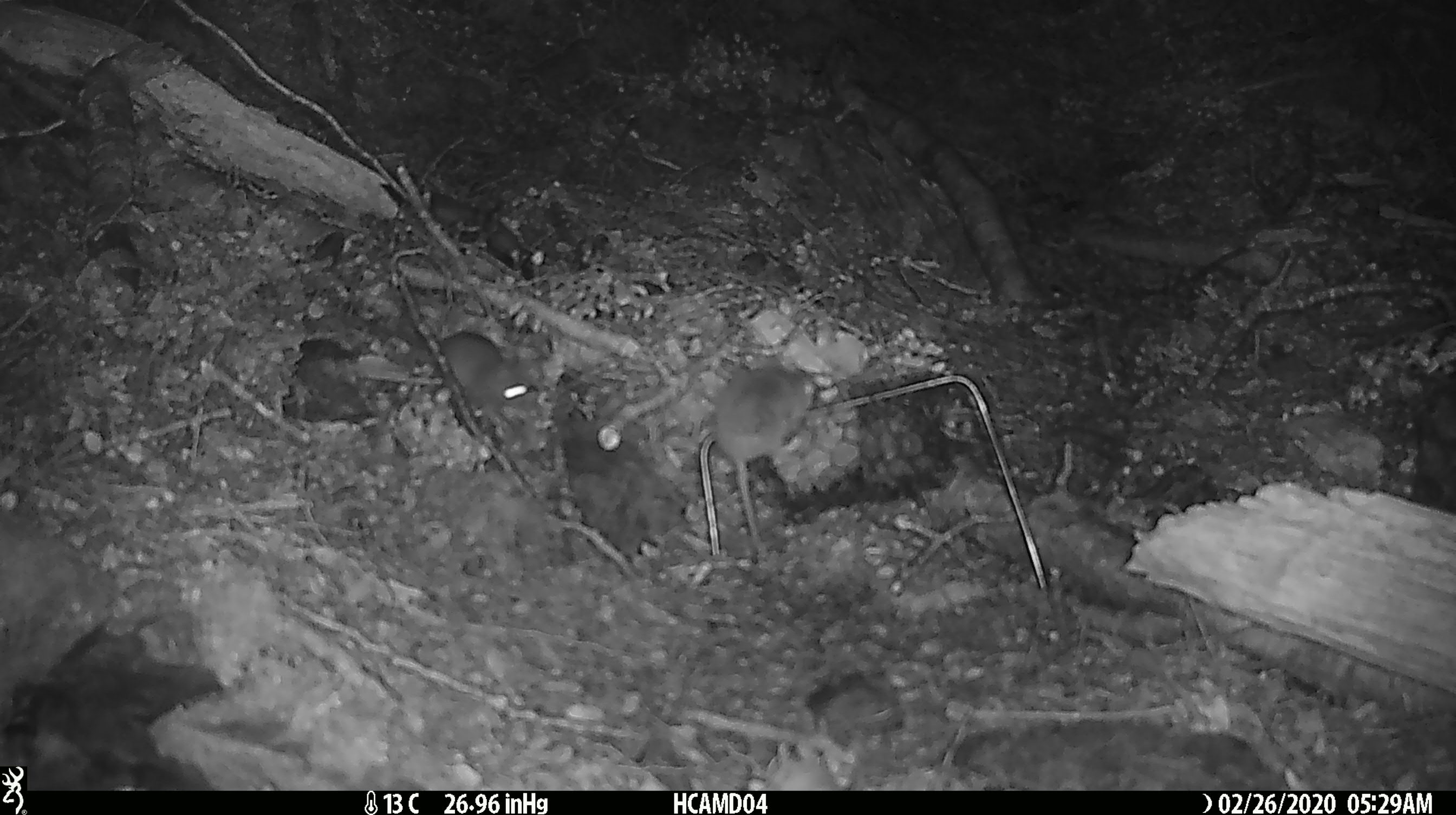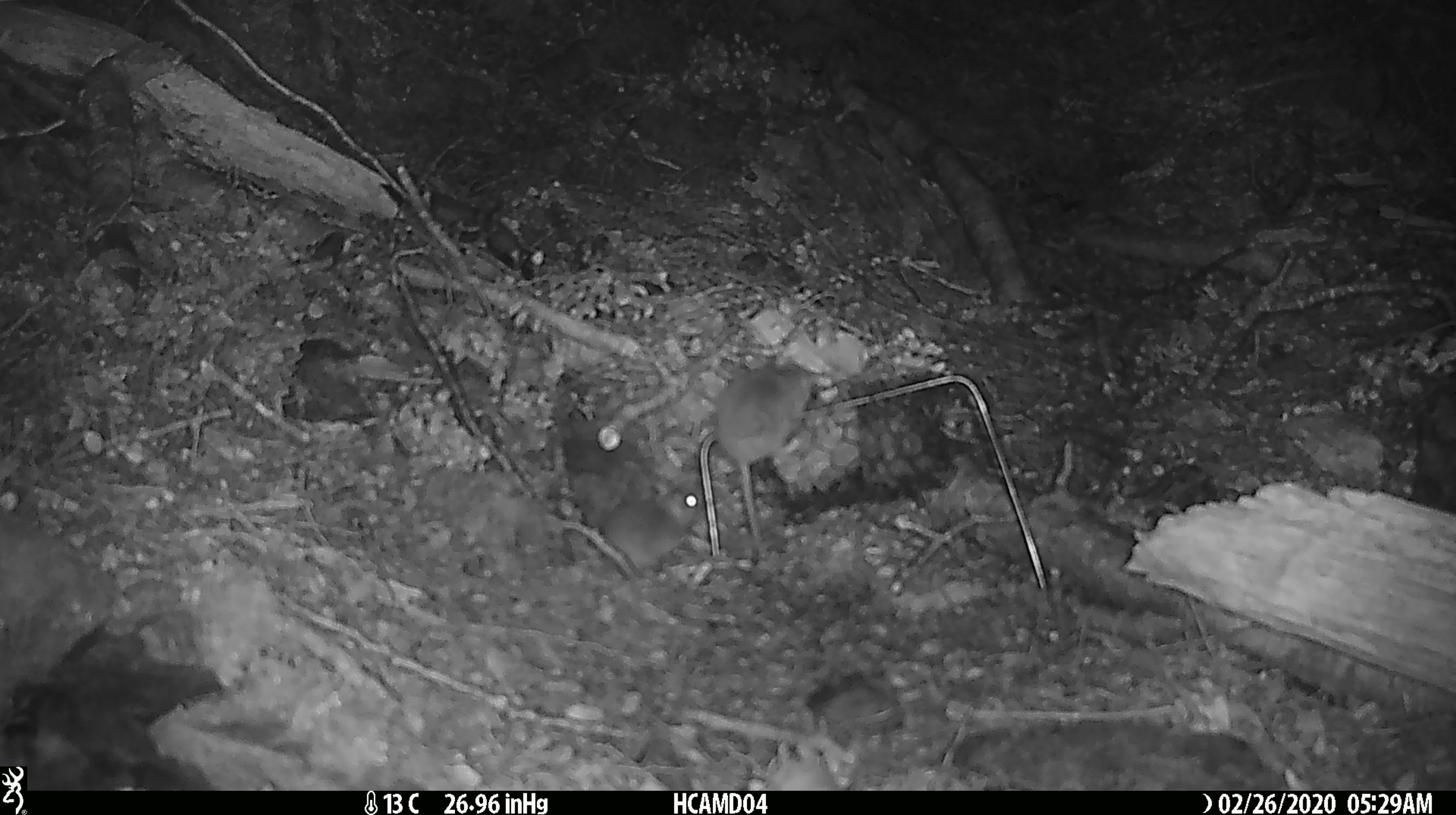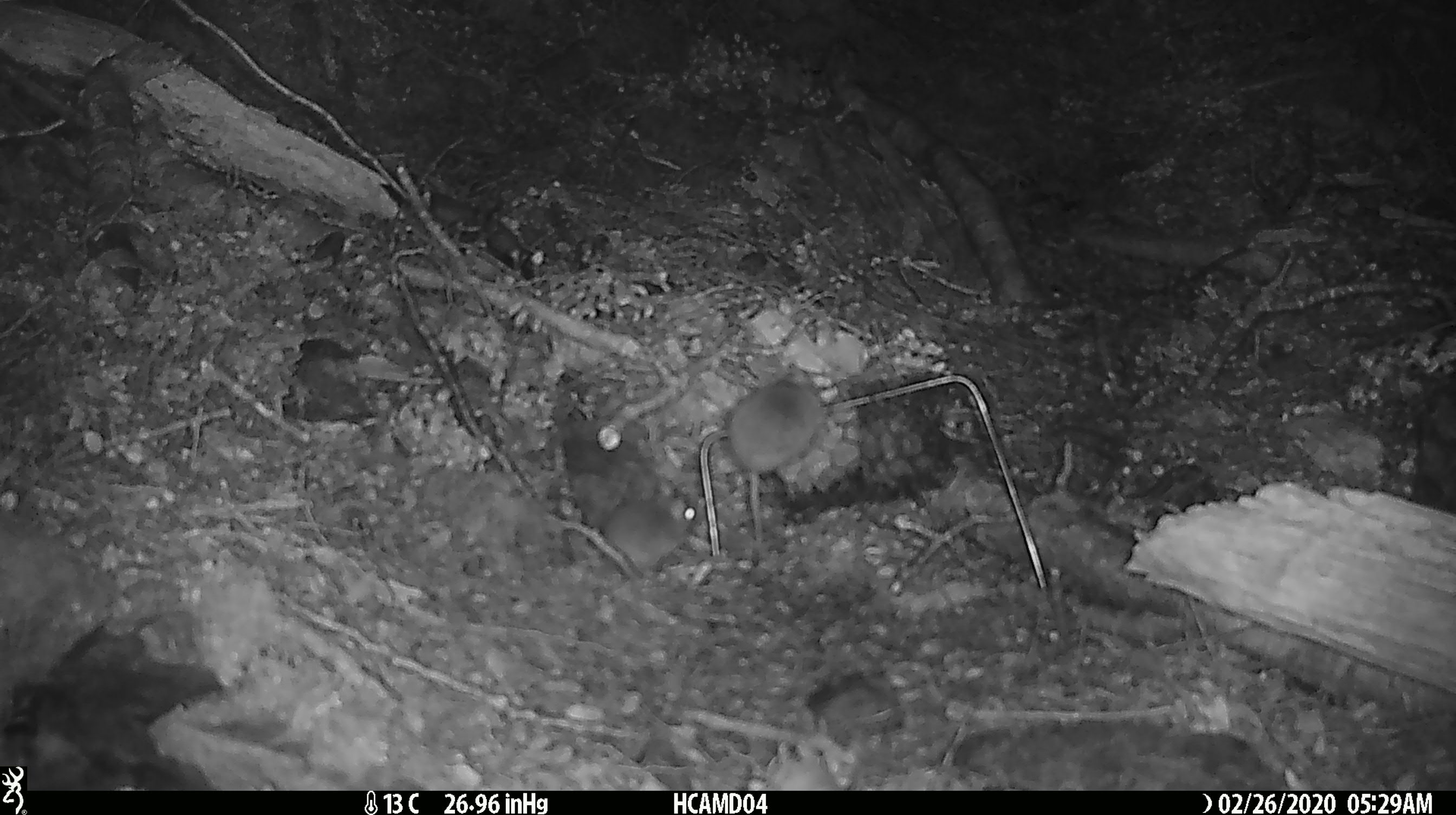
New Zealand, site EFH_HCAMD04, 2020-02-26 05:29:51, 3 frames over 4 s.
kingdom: Animalia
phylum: Chordata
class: Mammalia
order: Rodentia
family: Muridae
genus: Mus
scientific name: Mus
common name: mouse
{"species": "mouse (Mus)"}